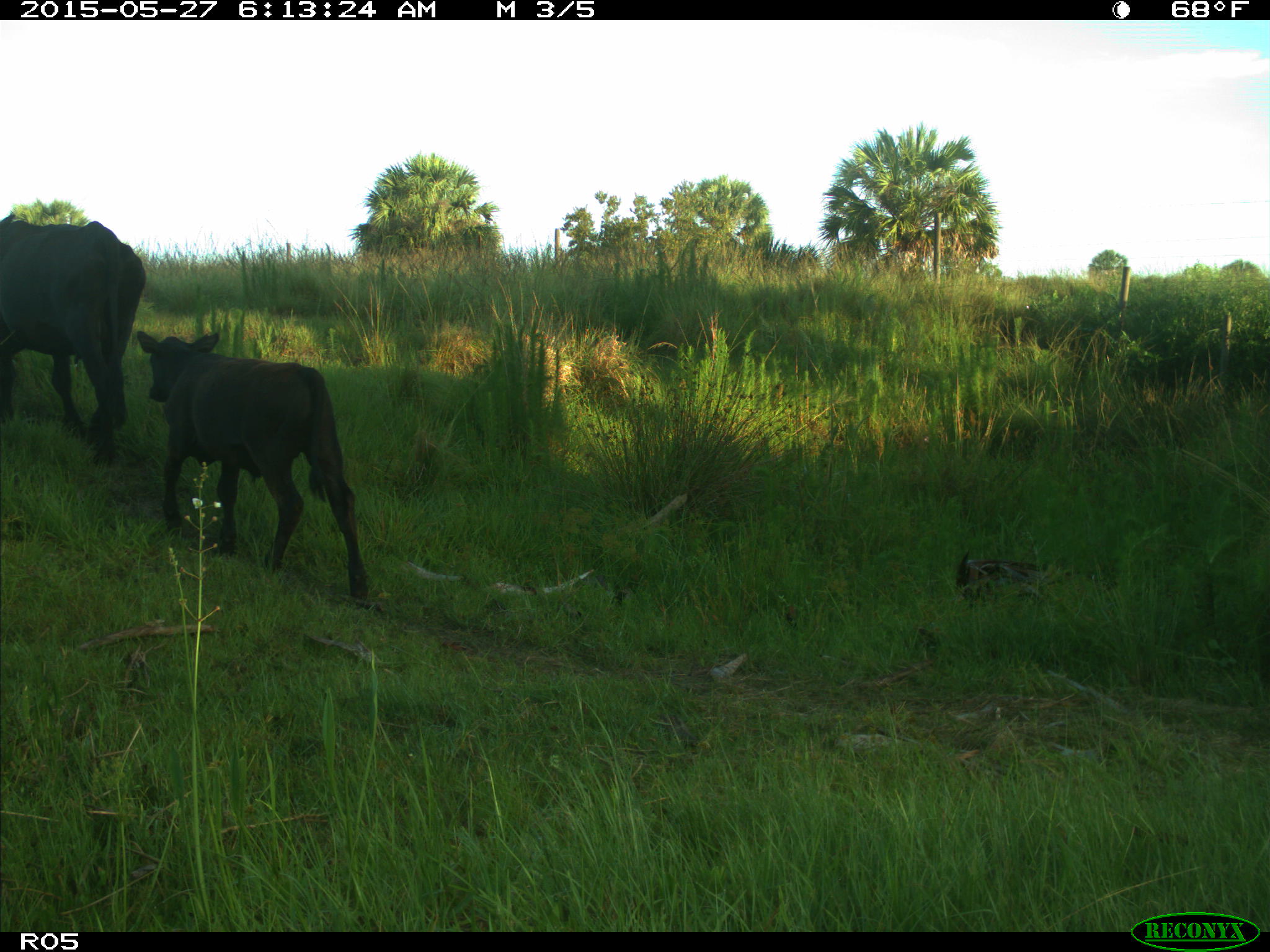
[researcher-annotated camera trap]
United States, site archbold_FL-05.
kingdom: Animalia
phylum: Chordata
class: Mammalia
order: Artiodactyla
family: Bovidae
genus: Bos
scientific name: Bos taurus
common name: domestic cow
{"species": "Bos taurus (domestic cow)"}